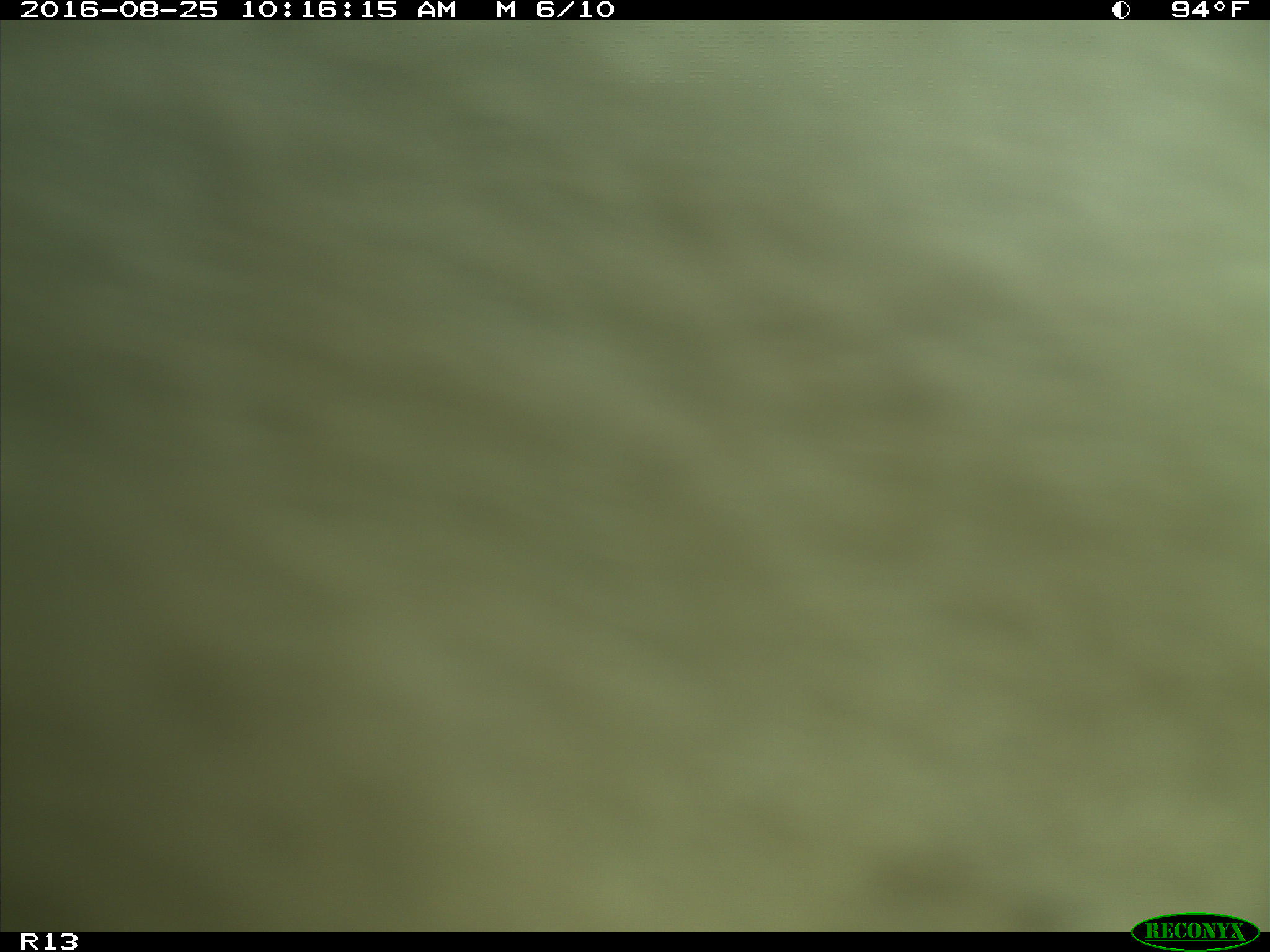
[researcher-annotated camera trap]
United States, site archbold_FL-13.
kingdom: Animalia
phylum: Chordata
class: Mammalia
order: Artiodactyla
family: Bovidae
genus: Bos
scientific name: Bos taurus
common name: domestic cow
Bos taurus (domestic cow).